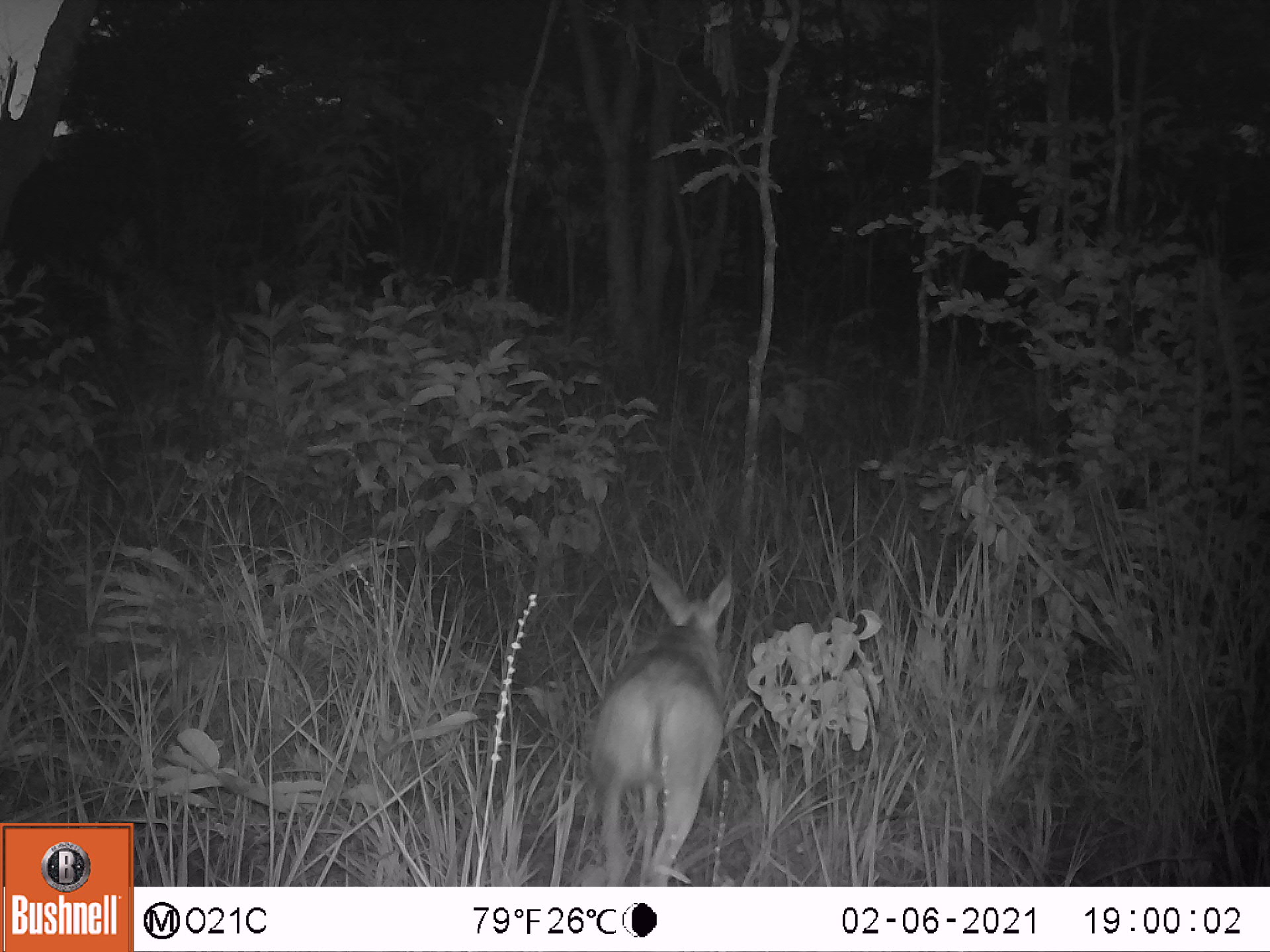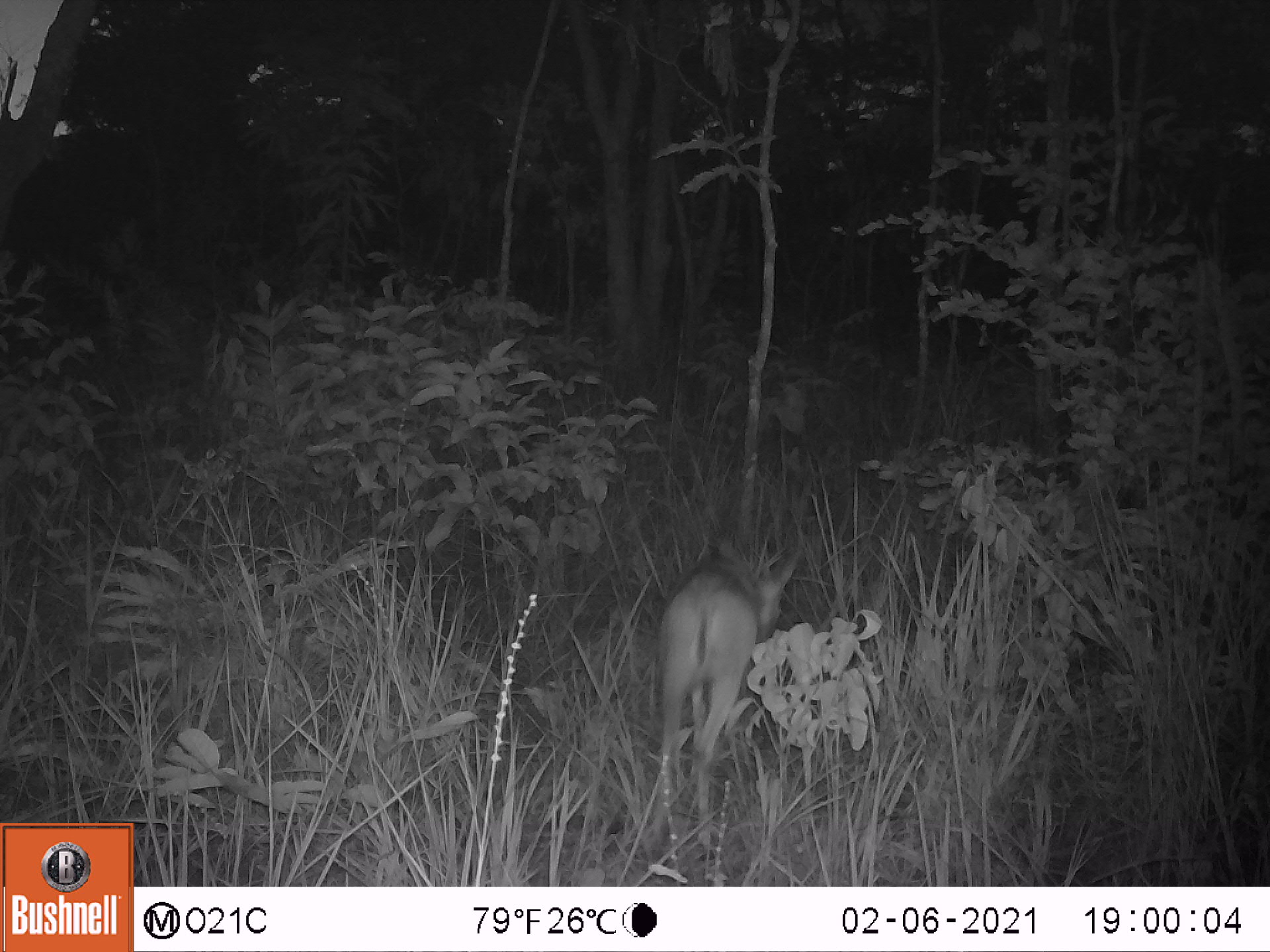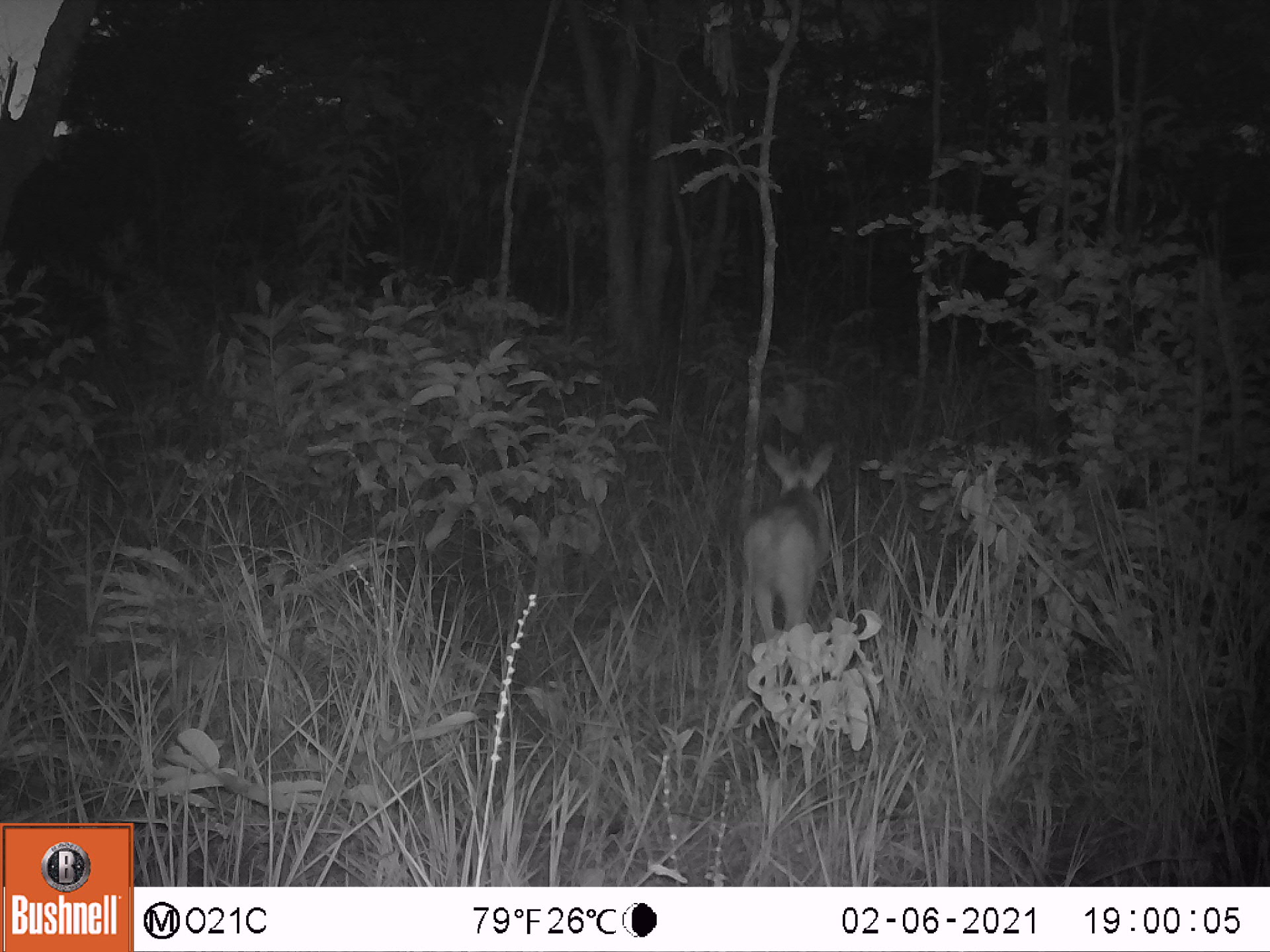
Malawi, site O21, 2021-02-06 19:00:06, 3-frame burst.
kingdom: Animalia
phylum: Chordata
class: Mammalia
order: Artiodactyla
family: Bovidae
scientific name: Antilopinae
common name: small antelope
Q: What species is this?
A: Small antelope (Antilopinae).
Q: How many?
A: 1.